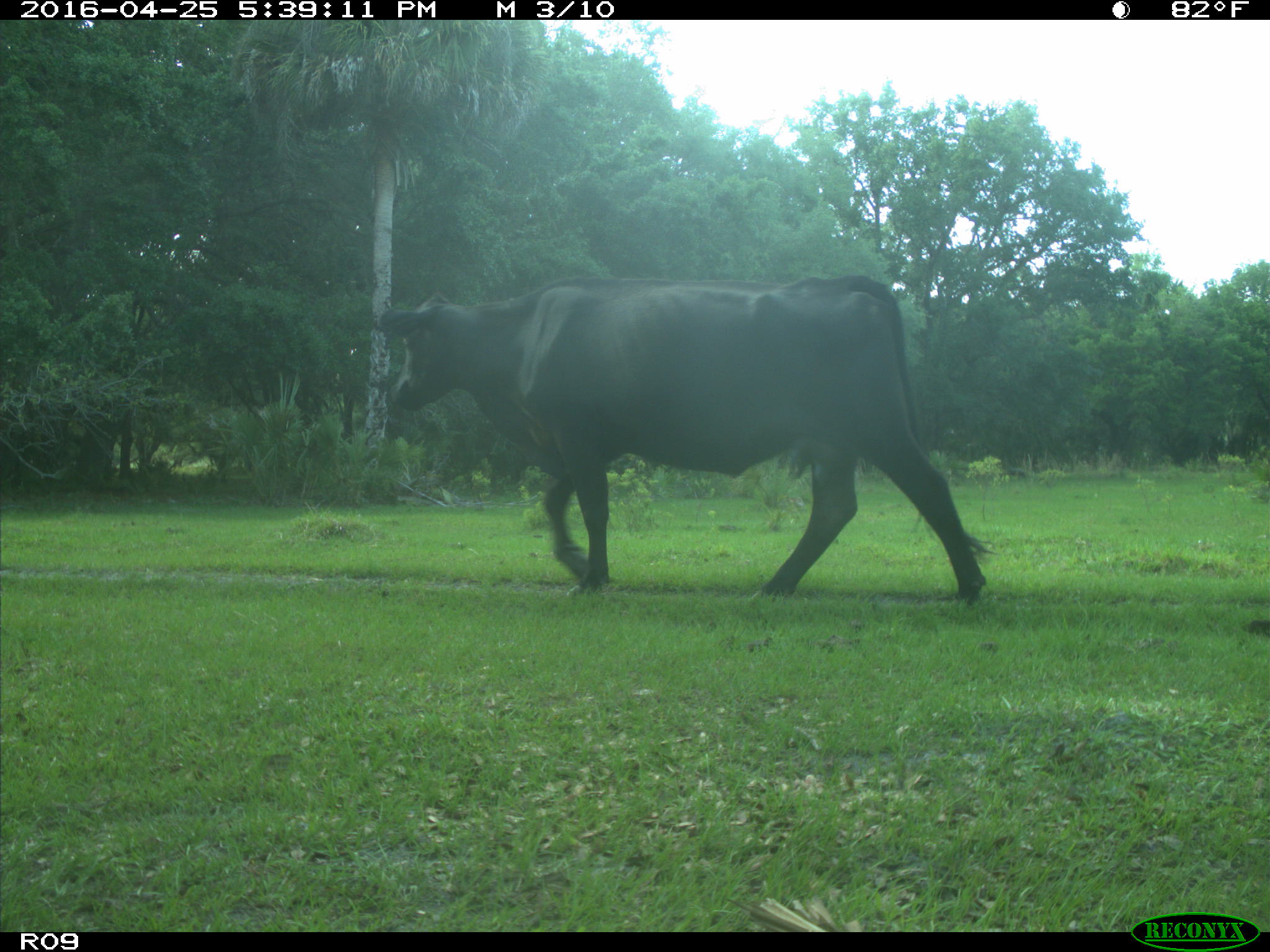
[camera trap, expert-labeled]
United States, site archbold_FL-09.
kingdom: Animalia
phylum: Chordata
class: Mammalia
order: Artiodactyla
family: Bovidae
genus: Bos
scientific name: Bos taurus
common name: domestic cow